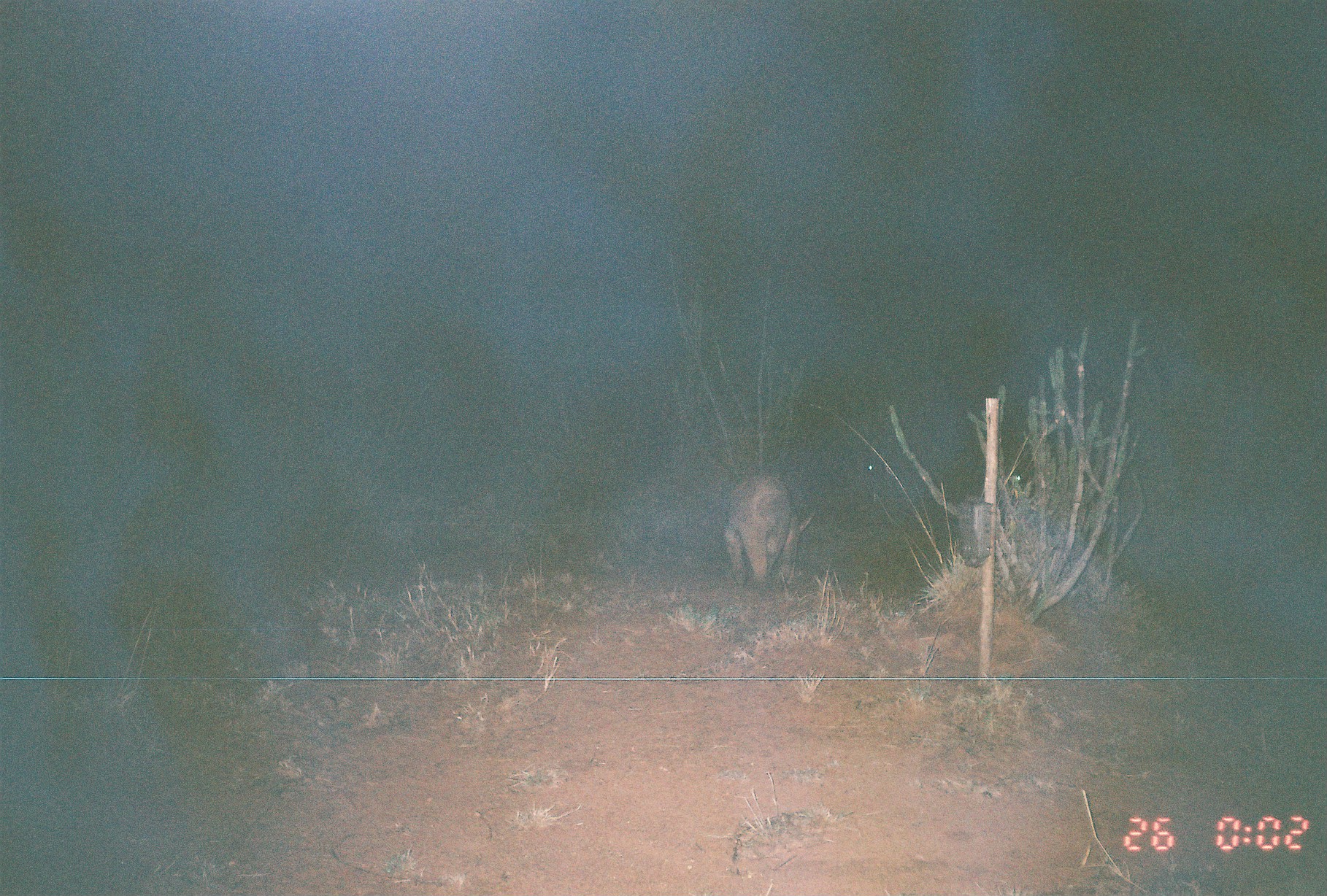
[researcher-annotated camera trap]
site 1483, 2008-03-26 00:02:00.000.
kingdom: Animalia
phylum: Chordata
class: Mammalia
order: Tubulidentata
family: Orycteropodidae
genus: Orycteropus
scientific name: Orycteropus afer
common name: aardvark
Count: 1.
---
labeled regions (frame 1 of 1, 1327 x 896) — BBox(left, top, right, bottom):
orycteropus afer: BBox(725, 472, 817, 589)